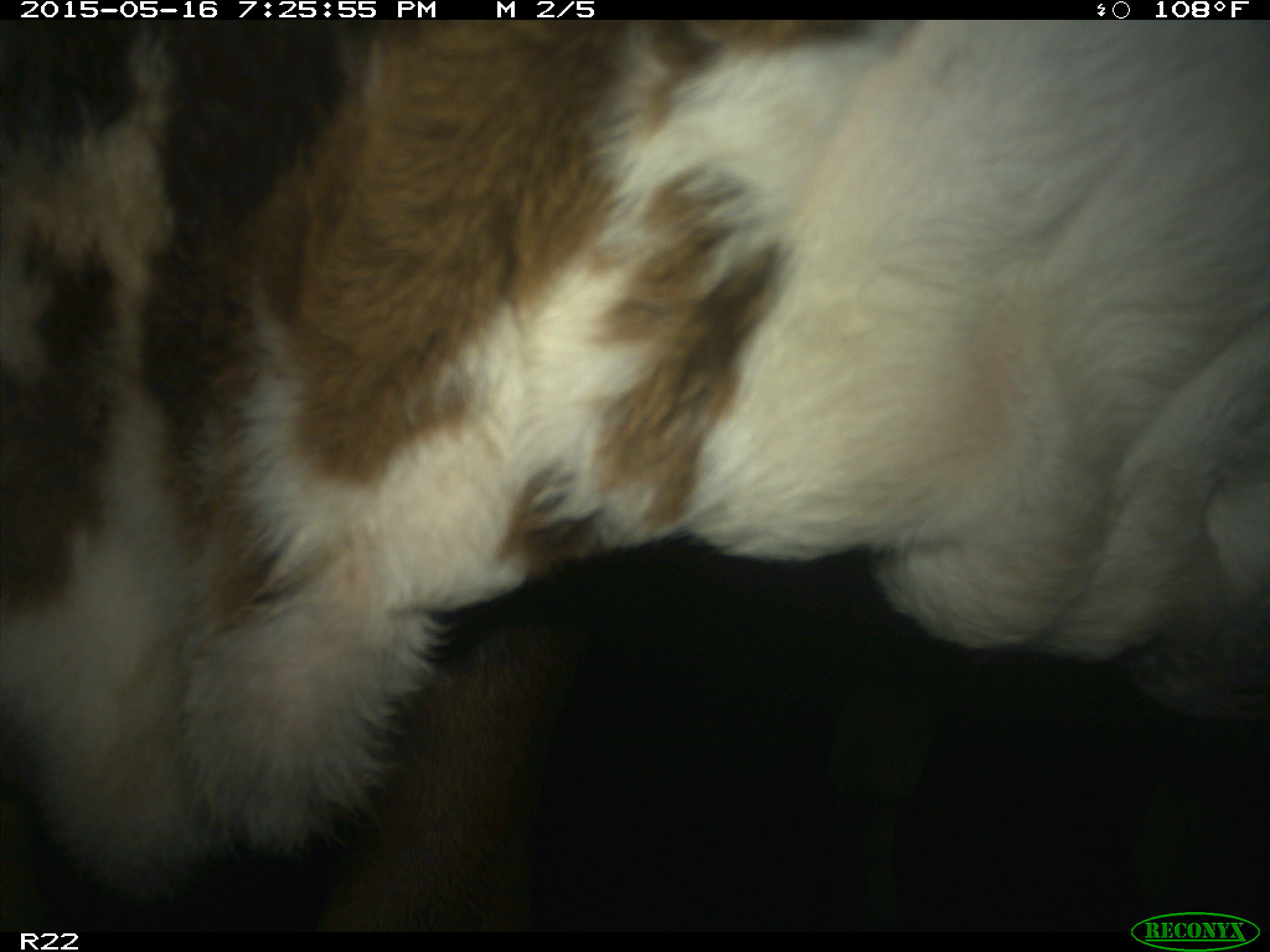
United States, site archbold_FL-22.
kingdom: Animalia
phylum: Chordata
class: Mammalia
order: Artiodactyla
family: Bovidae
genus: Bos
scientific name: Bos taurus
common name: domestic cow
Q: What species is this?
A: Bos taurus (domestic cow).